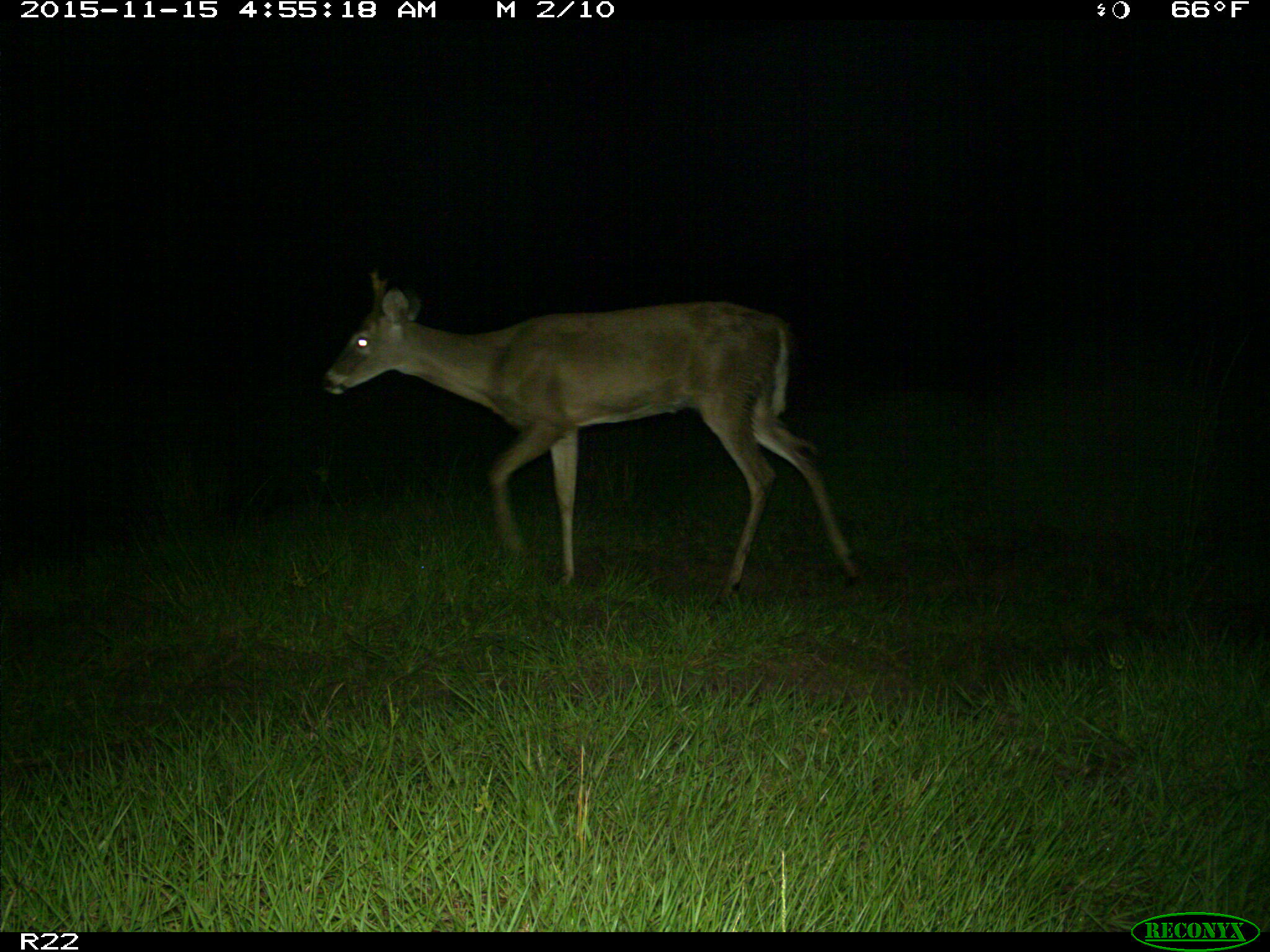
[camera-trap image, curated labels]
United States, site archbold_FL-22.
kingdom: Animalia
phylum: Chordata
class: Mammalia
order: Artiodactyla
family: Cervidae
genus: Odocoileus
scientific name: Odocoileus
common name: deer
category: unidentified deer